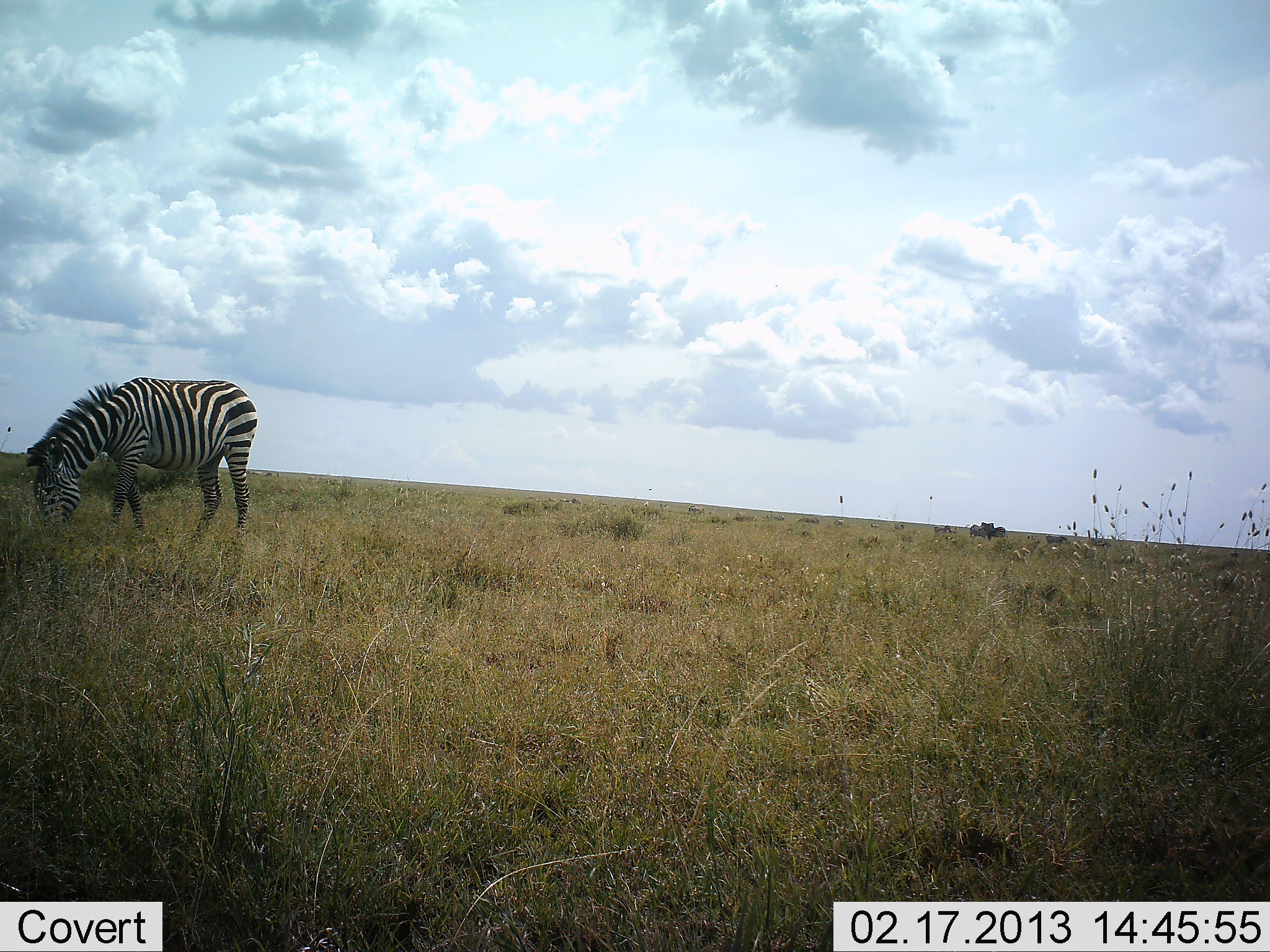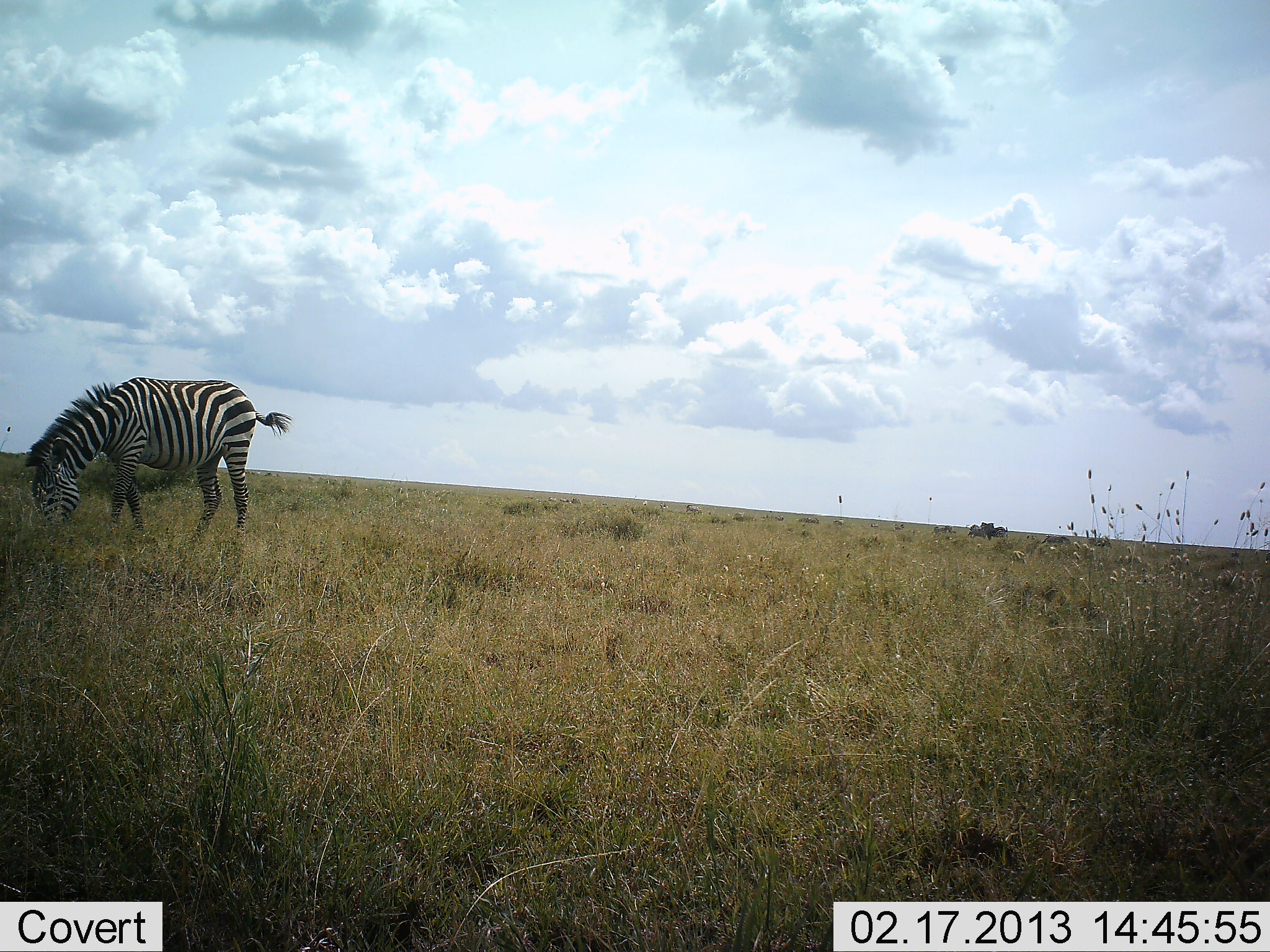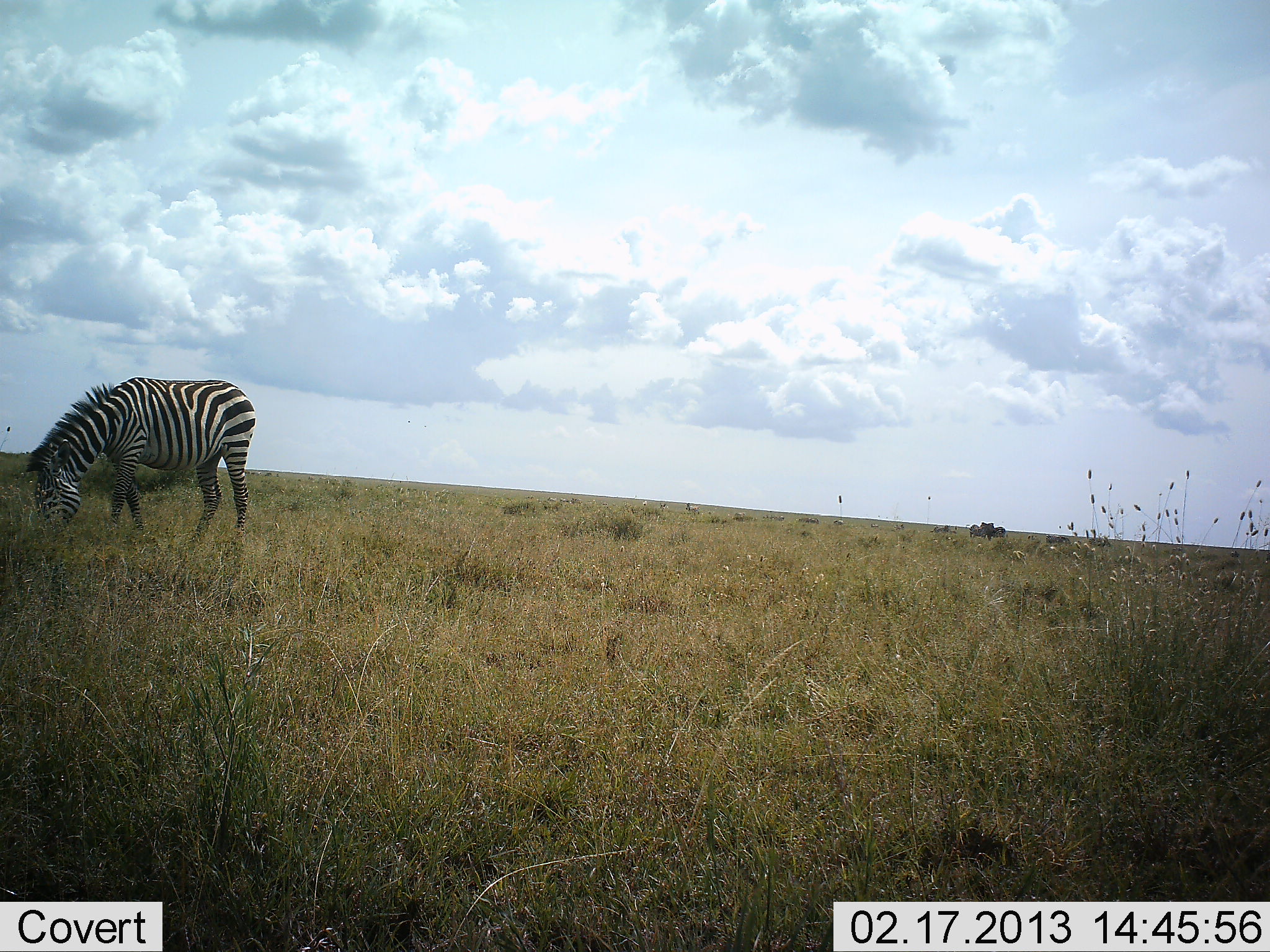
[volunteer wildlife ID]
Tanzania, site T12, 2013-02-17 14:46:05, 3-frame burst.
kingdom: Animalia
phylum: Chordata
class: Mammalia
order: Perissodactyla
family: Equidae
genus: Equus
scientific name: Equus quagga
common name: plains zebra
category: zebra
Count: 1.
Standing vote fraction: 22%.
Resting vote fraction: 0%.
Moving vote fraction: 0%.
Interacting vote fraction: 0%.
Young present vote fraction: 0%.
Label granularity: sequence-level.